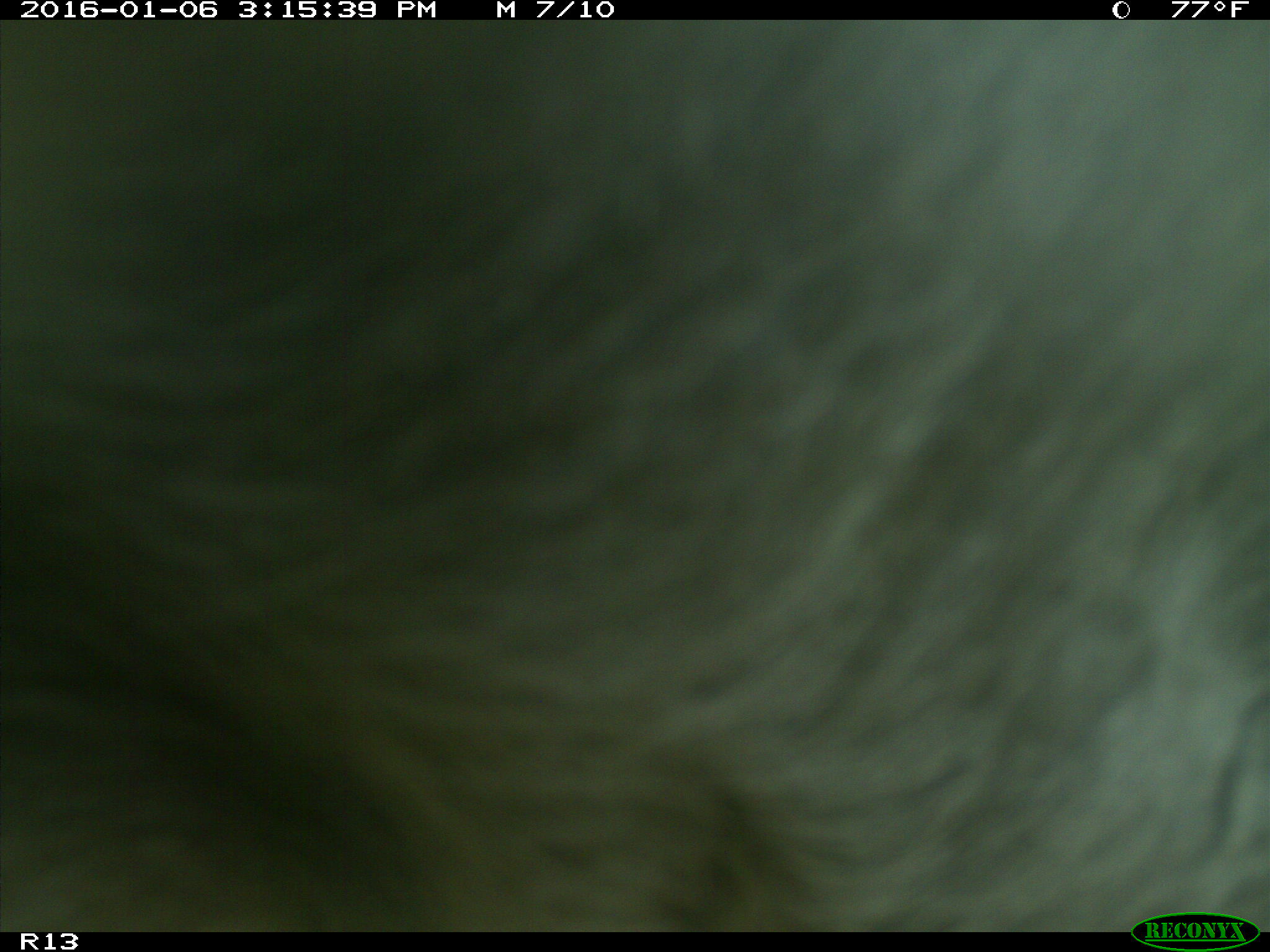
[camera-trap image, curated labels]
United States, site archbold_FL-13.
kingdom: Animalia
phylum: Chordata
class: Mammalia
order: Artiodactyla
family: Bovidae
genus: Bos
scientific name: Bos taurus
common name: domestic cow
Bos taurus (domestic cow).